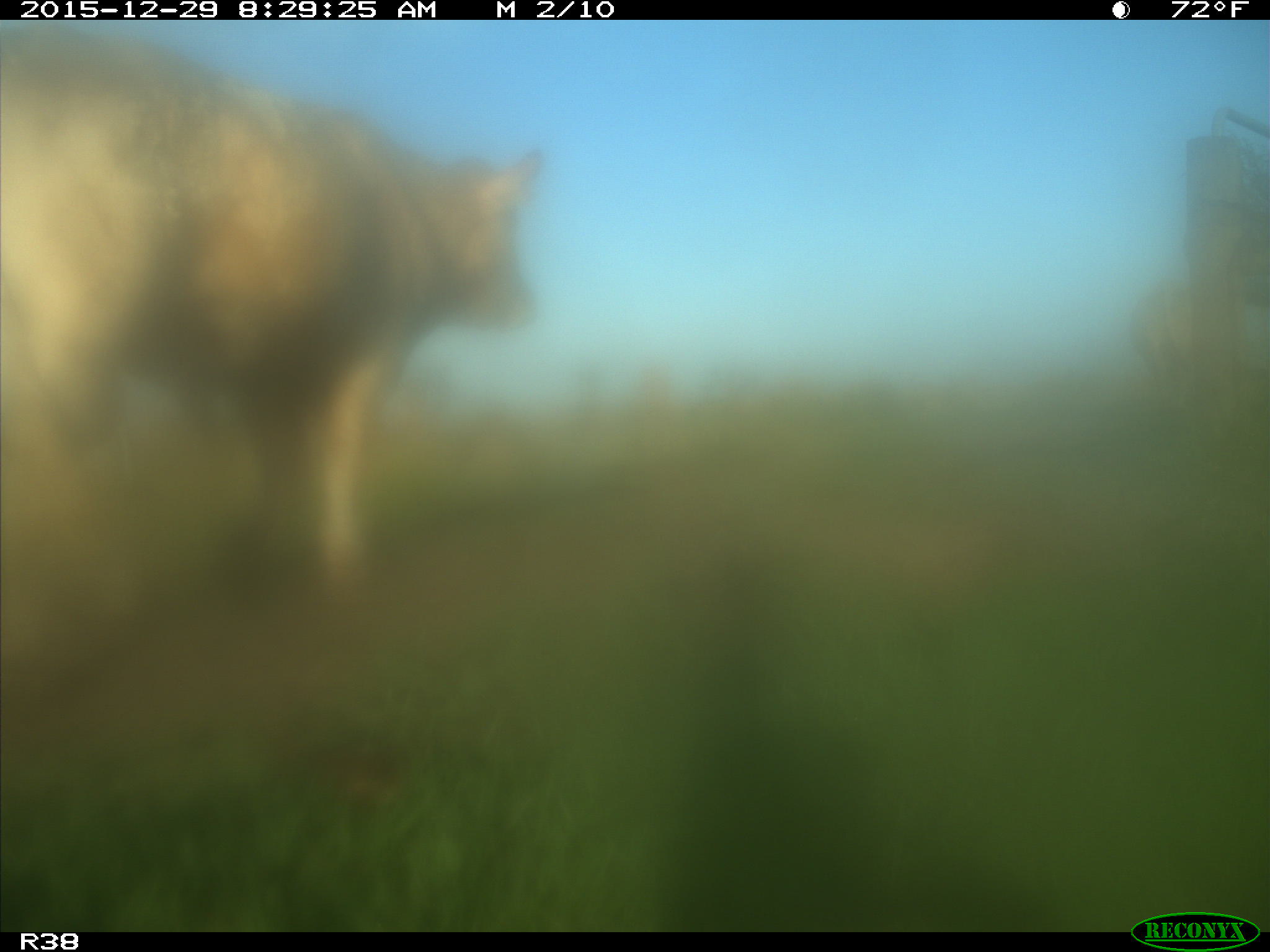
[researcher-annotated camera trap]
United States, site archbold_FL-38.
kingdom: Animalia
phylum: Chordata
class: Mammalia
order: Artiodactyla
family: Bovidae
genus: Bos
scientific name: Bos taurus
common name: domestic cow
Bos taurus (domestic cow).